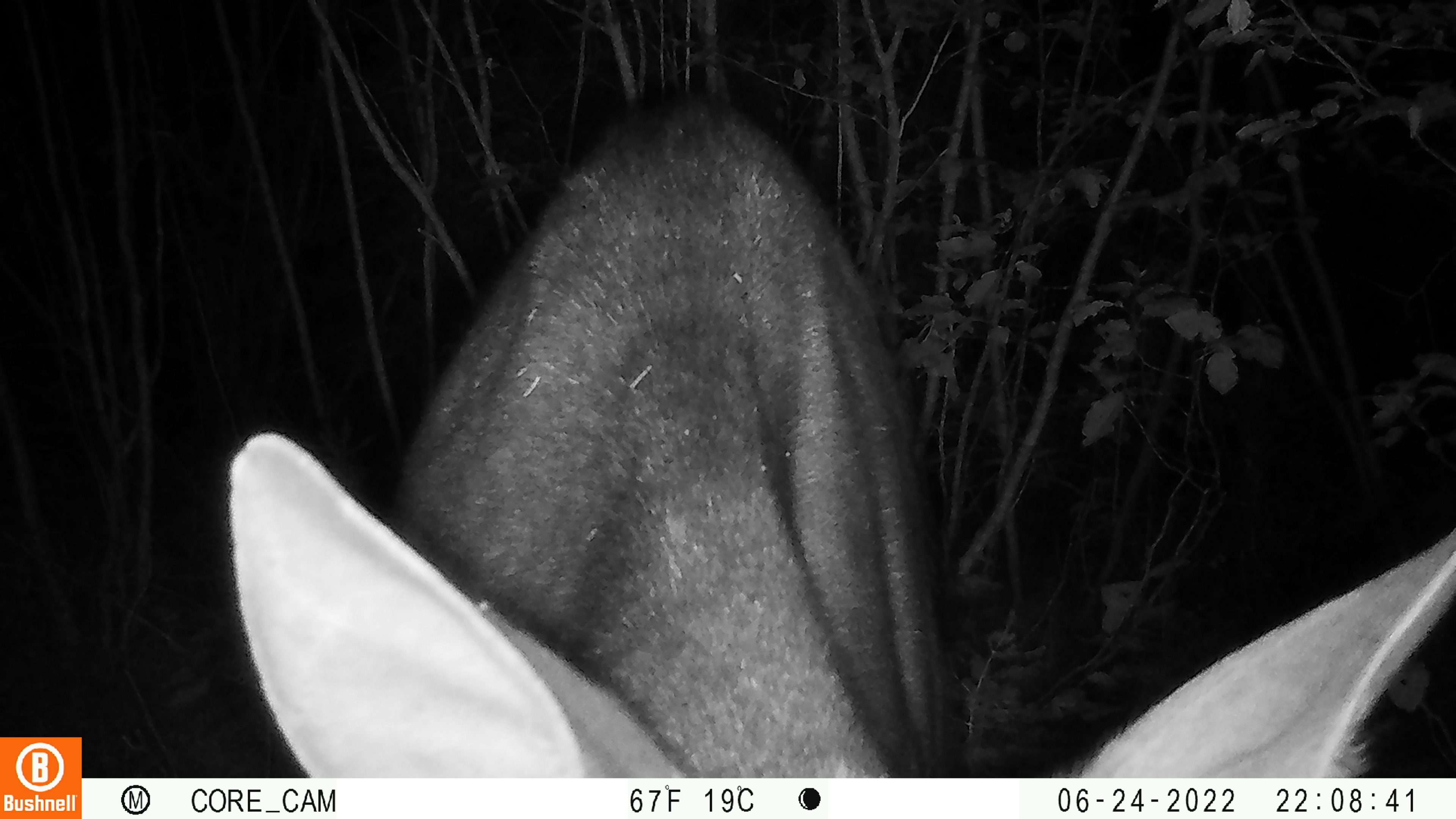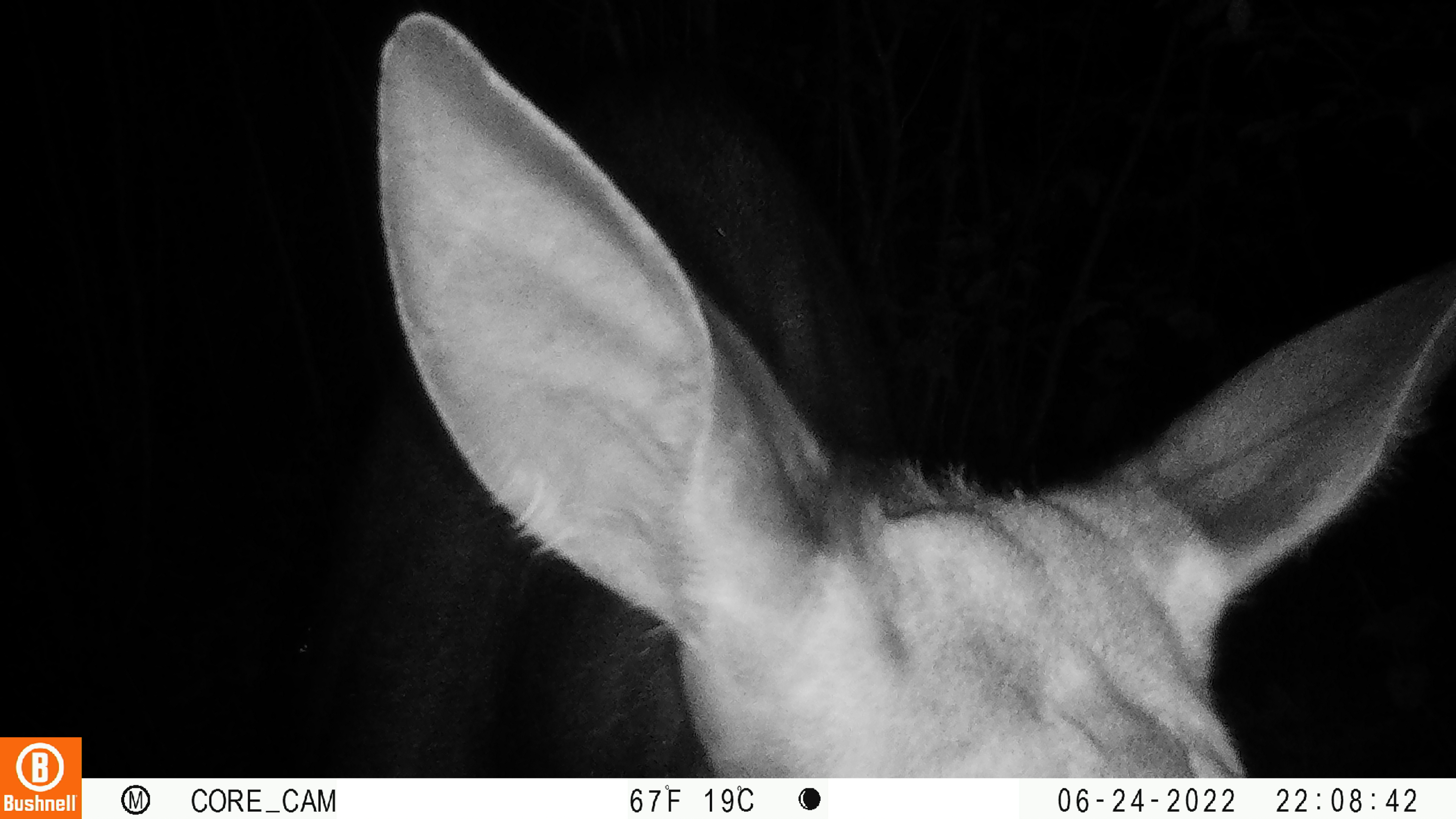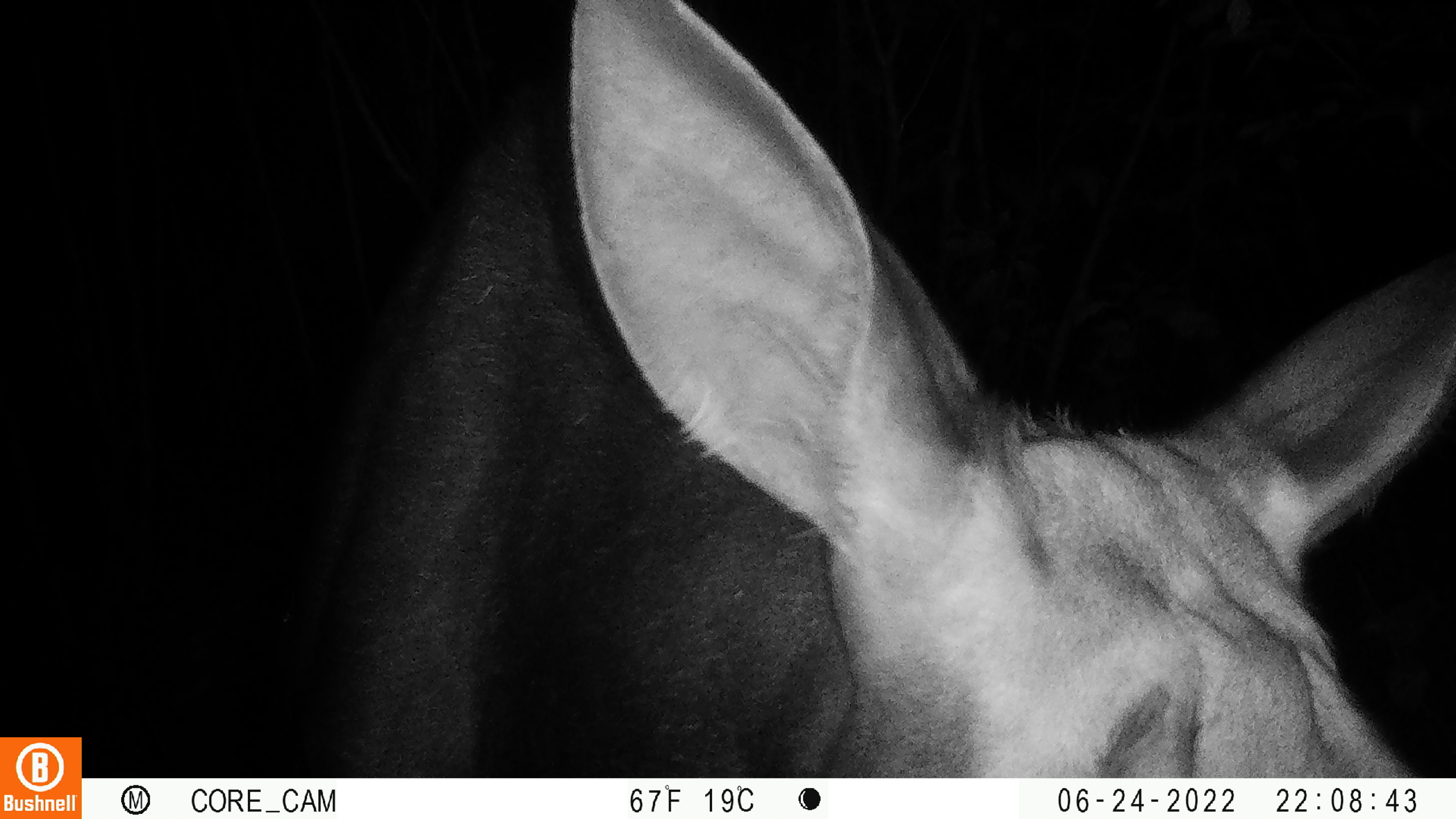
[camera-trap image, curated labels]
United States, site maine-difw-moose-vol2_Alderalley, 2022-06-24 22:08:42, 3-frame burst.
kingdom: Animalia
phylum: Chordata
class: Mammalia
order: Artiodactyla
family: Cervidae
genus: Alces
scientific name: Alces alces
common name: moose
Moose (Alces alces).